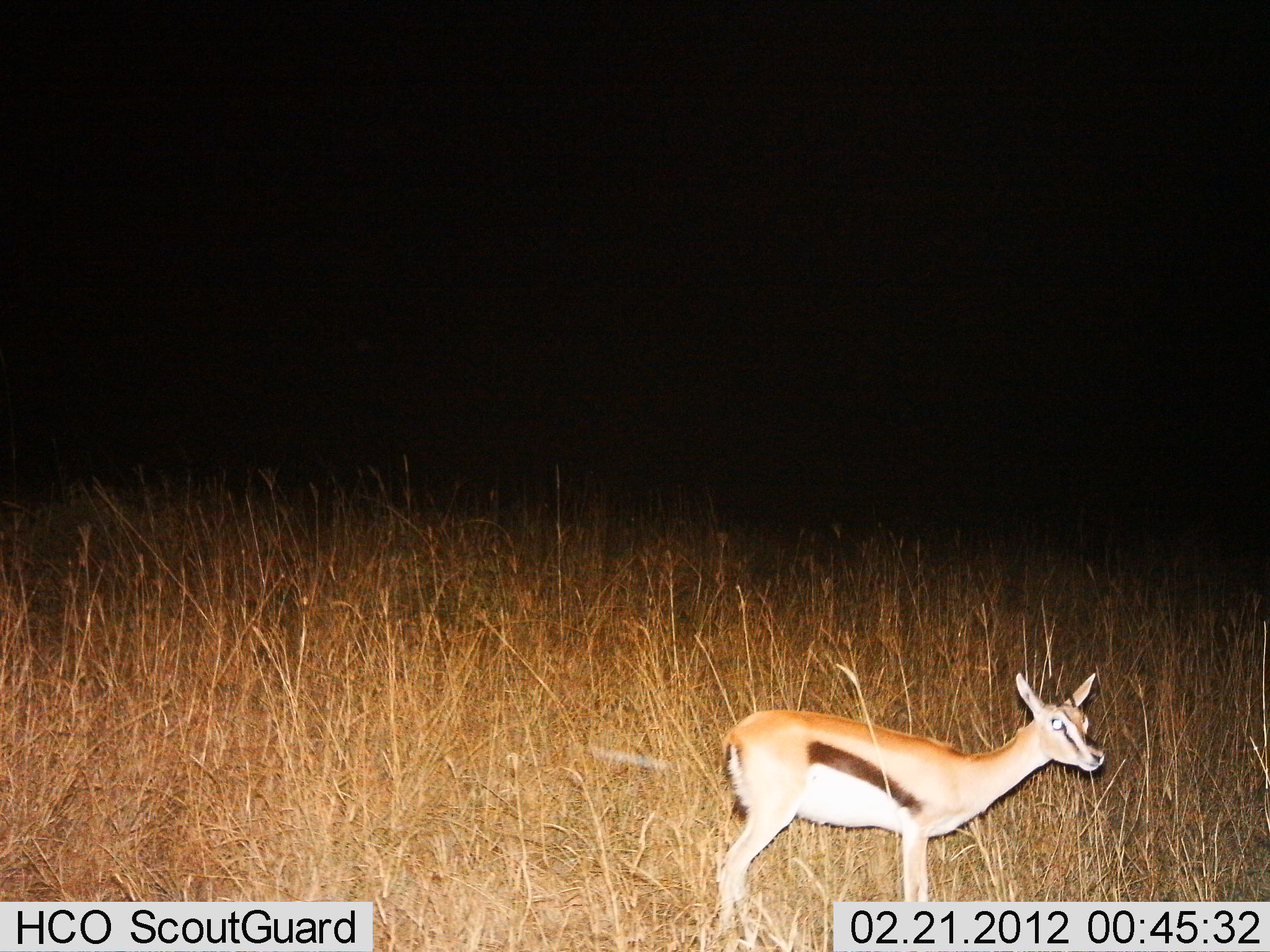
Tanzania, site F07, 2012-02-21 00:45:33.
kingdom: Animalia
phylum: Chordata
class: Mammalia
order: Artiodactyla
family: Bovidae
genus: Eudorcas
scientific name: Eudorcas thomsonii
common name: thomson's gazelle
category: gazellethomsons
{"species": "gazellethomsons (thomson's gazelle) (Eudorcas thomsonii)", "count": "1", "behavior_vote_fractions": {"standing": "97%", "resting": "0%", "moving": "3%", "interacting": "0%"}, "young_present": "7%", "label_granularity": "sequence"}